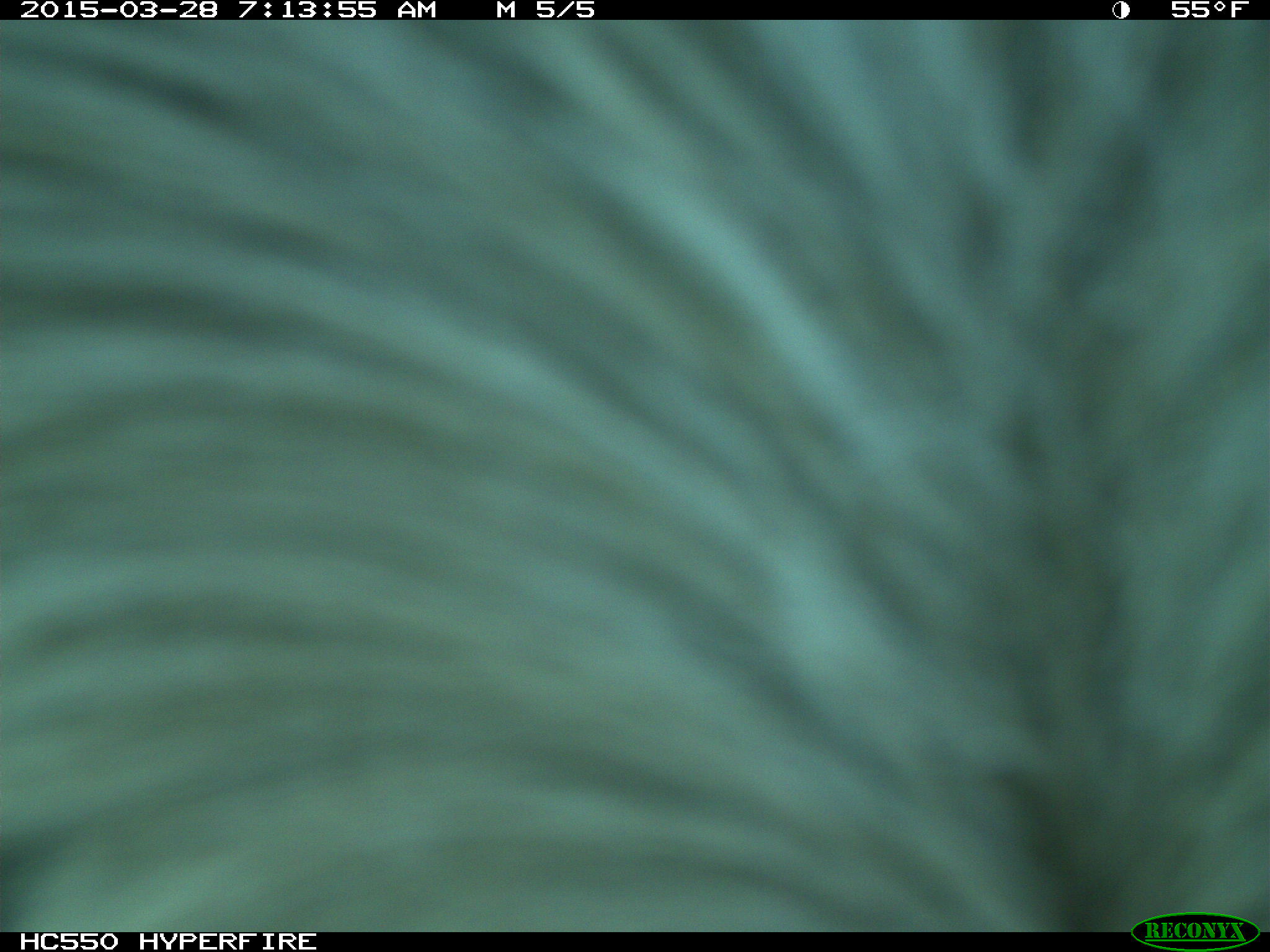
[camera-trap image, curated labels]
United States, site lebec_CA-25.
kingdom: Animalia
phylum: Chordata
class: Mammalia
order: Artiodactyla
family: Bovidae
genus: Bos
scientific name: Bos taurus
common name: domestic cow